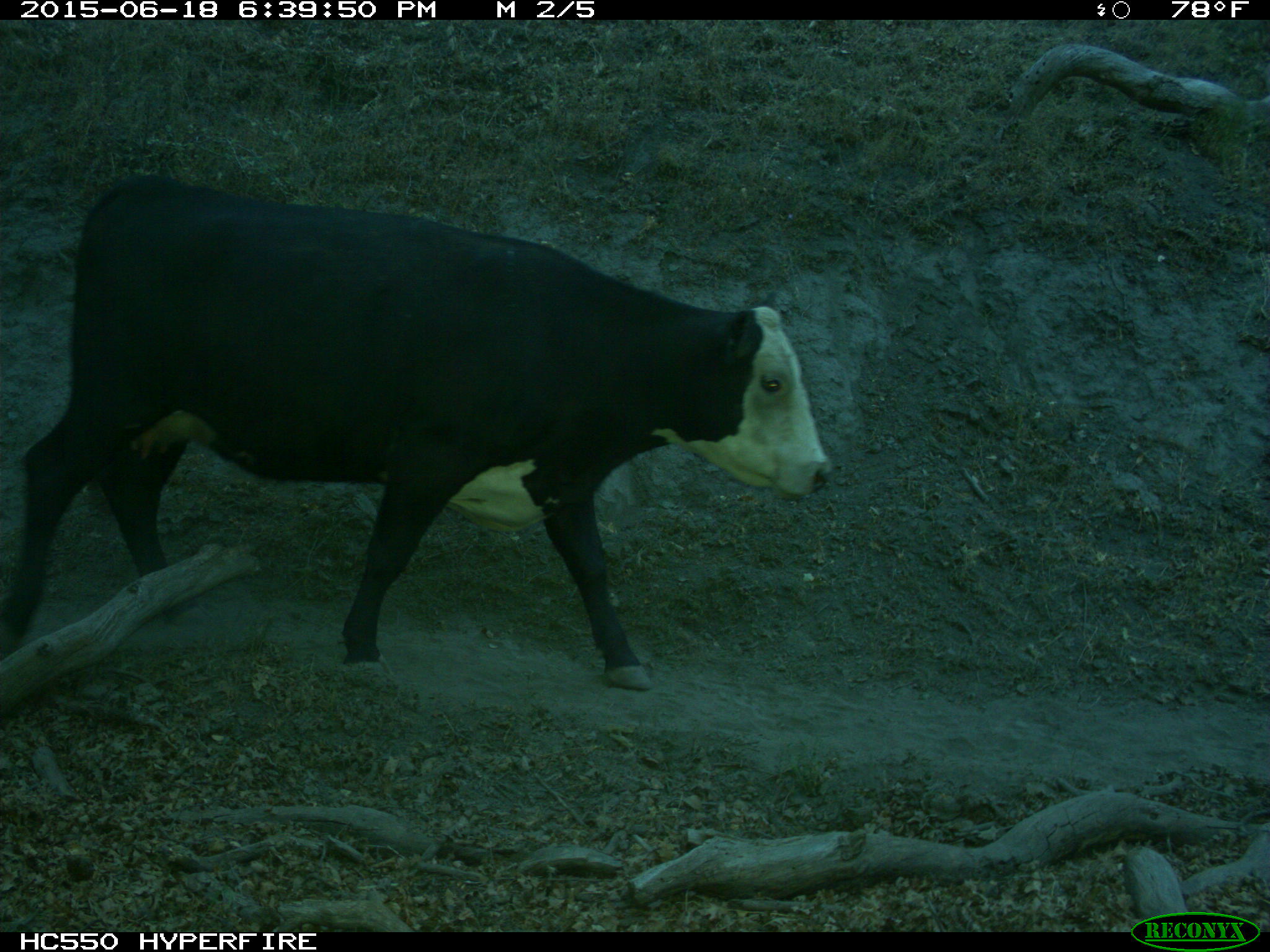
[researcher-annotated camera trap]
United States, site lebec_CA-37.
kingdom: Animalia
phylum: Chordata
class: Mammalia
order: Artiodactyla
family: Bovidae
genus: Bos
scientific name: Bos taurus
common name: domestic cow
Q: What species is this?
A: Bos taurus (domestic cow).